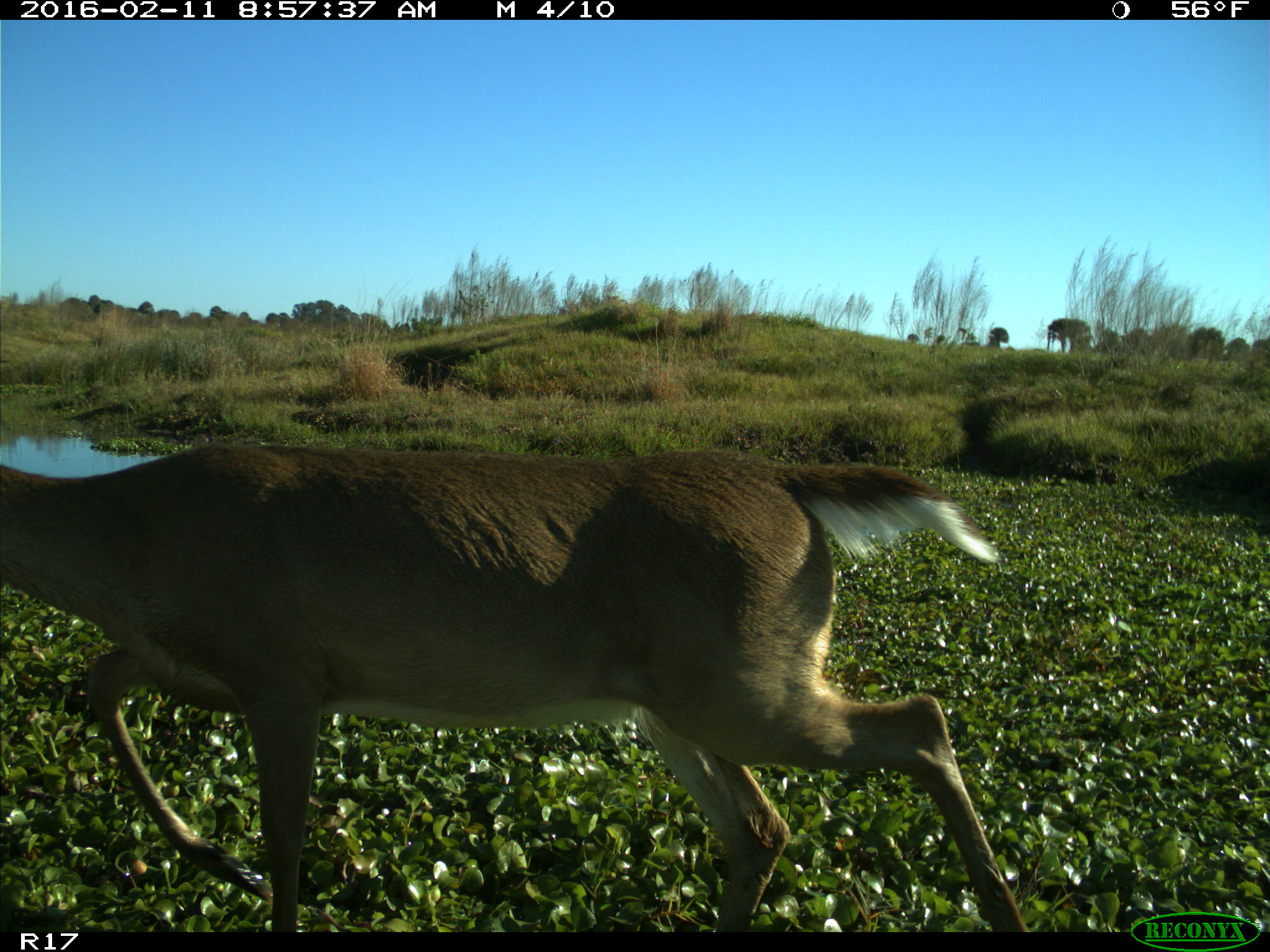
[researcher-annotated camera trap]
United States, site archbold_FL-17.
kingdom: Animalia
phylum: Chordata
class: Mammalia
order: Artiodactyla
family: Cervidae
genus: Odocoileus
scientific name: Odocoileus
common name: deer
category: unidentified deer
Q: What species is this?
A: Unidentified deer (deer) (Odocoileus).